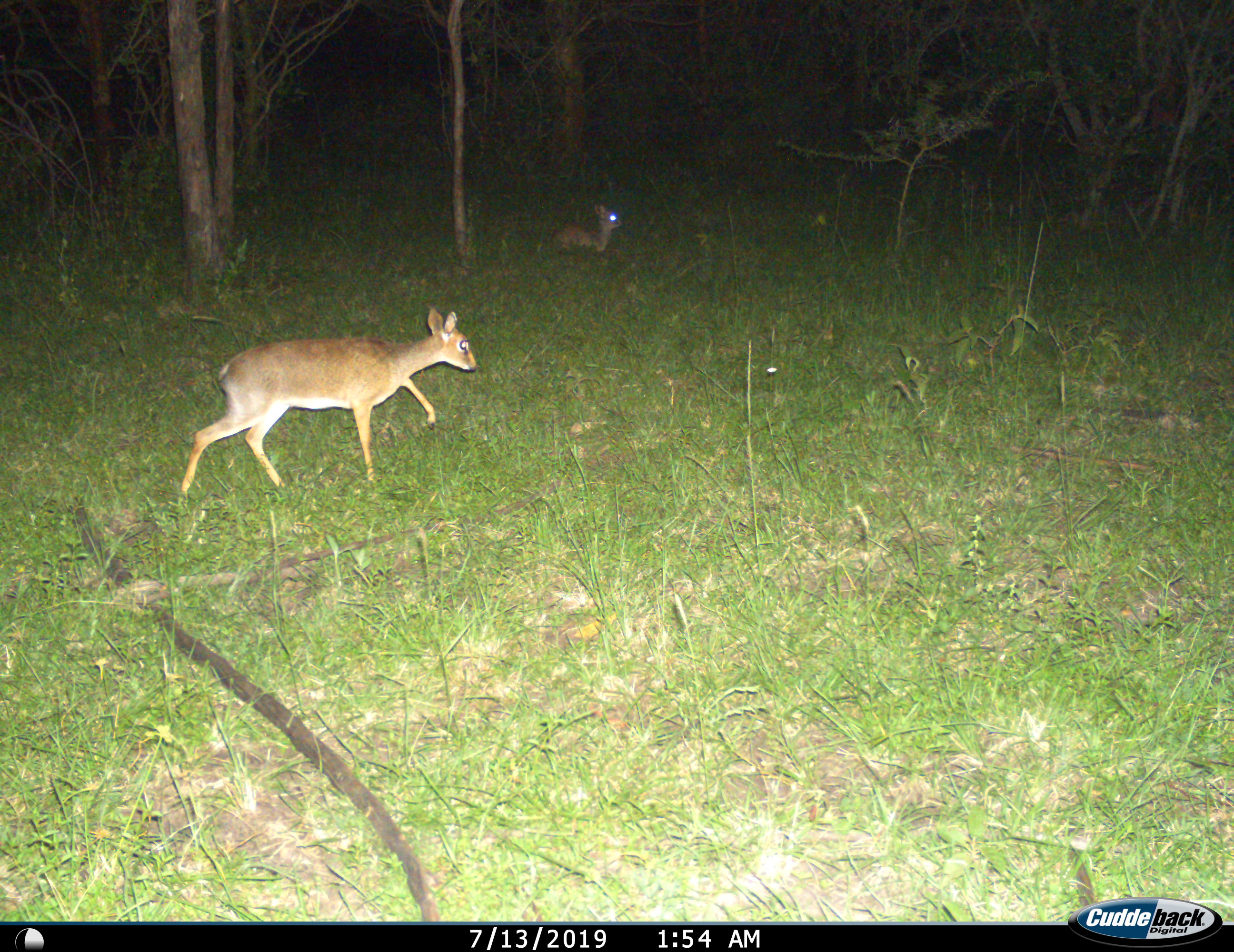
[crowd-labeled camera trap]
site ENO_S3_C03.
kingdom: Animalia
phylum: Chordata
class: Mammalia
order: Artiodactyla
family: Bovidae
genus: Madoqua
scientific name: Madoqua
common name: dik-dik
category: dikdik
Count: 2.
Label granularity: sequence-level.